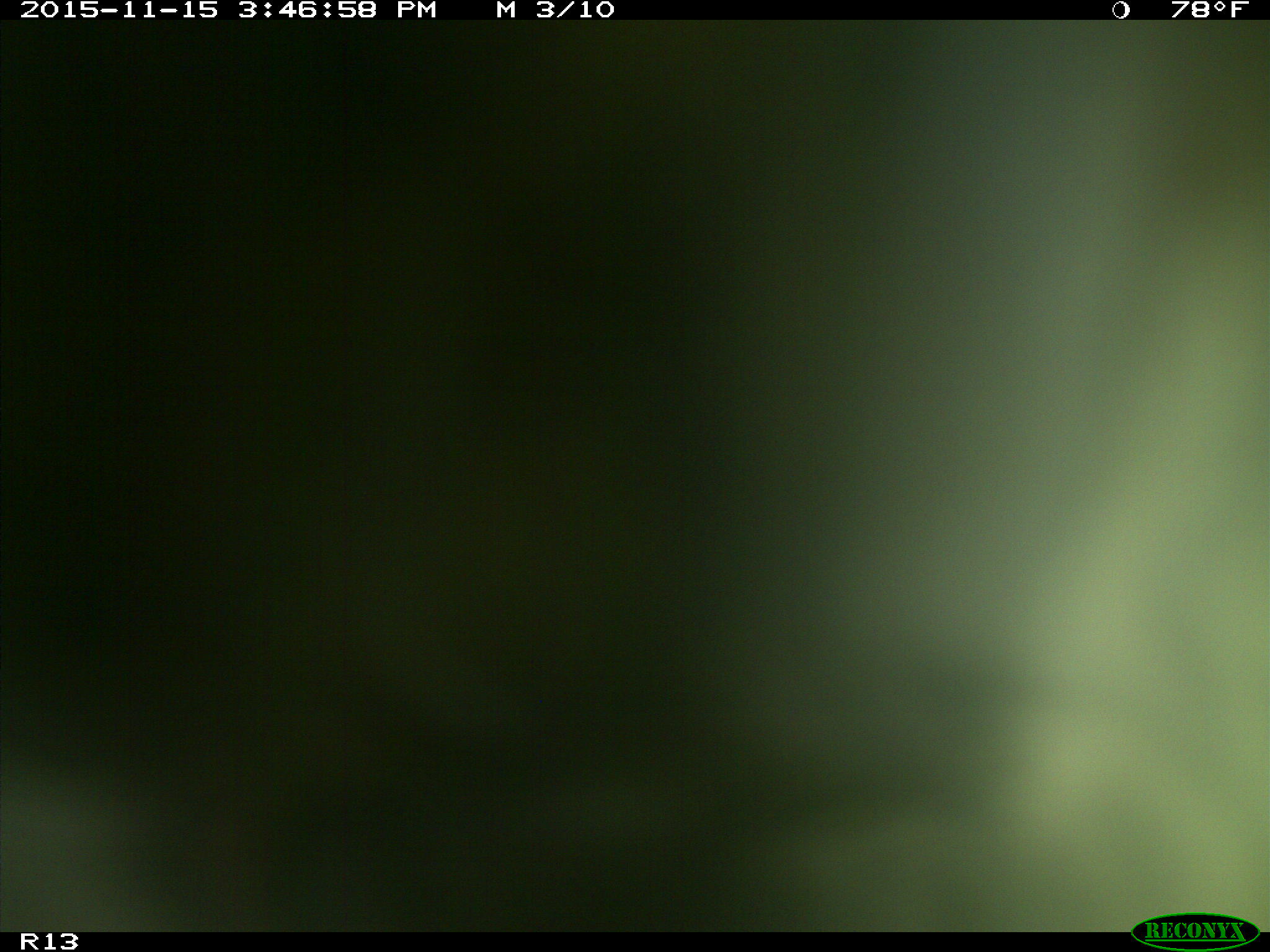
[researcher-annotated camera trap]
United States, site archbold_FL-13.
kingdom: Animalia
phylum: Chordata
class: Mammalia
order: Artiodactyla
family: Bovidae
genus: Bos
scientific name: Bos taurus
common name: domestic cow